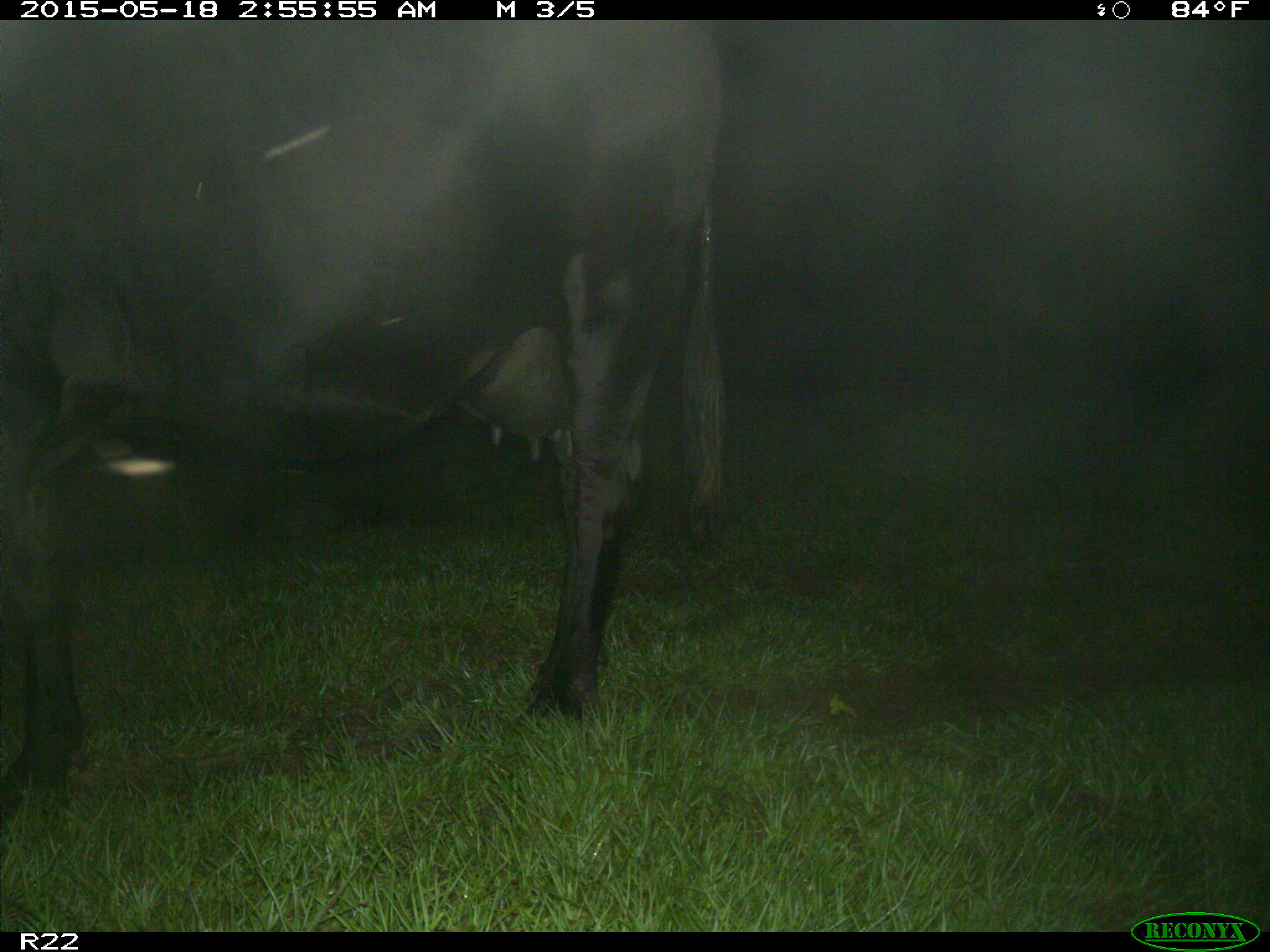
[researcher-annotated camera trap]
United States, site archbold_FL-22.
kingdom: Animalia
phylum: Chordata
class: Mammalia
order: Artiodactyla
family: Bovidae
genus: Bos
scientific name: Bos taurus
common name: domestic cow